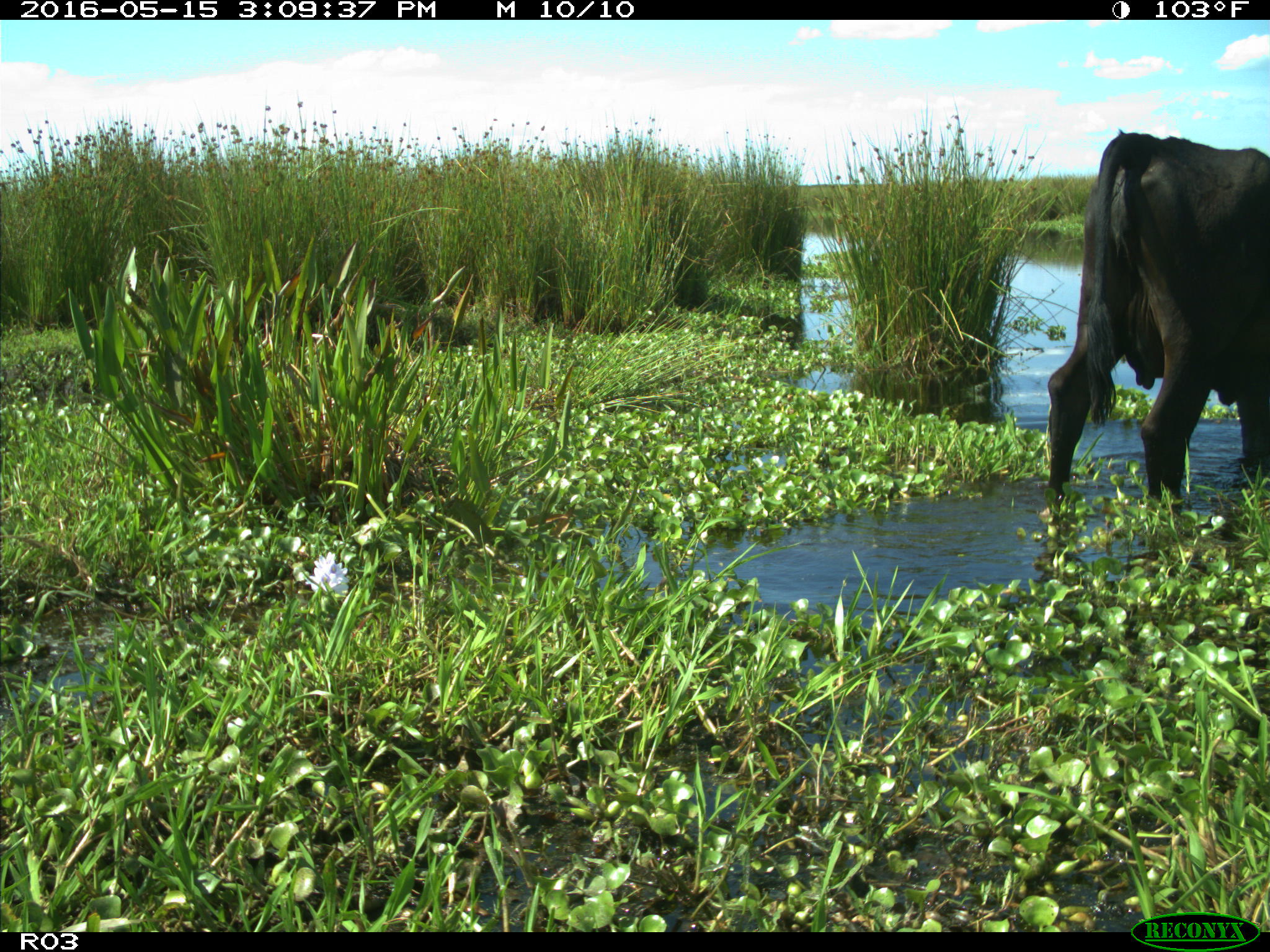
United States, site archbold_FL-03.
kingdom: Animalia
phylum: Chordata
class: Mammalia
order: Artiodactyla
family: Bovidae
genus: Bos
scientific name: Bos taurus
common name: domestic cow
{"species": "Bos taurus (domestic cow)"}